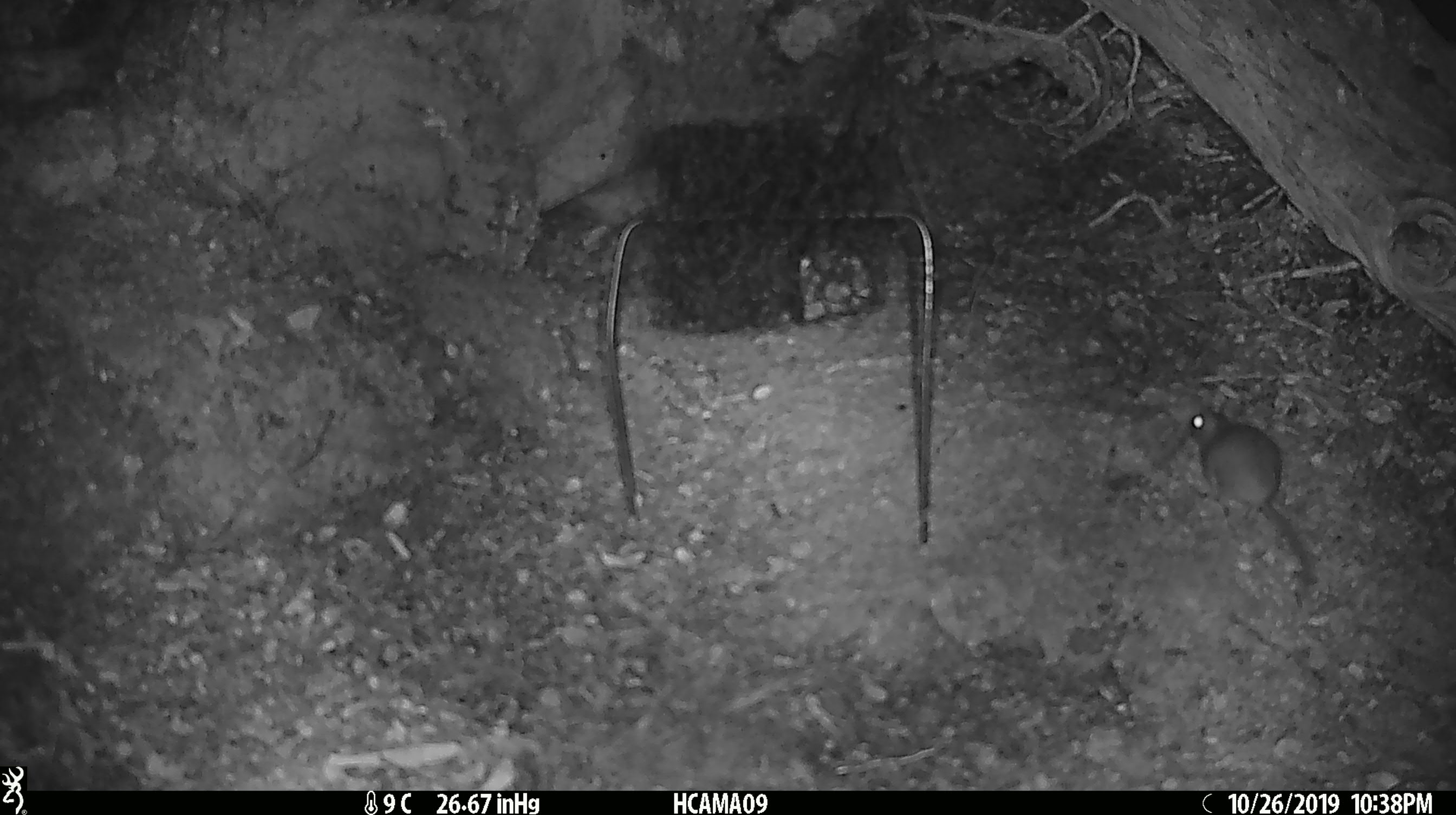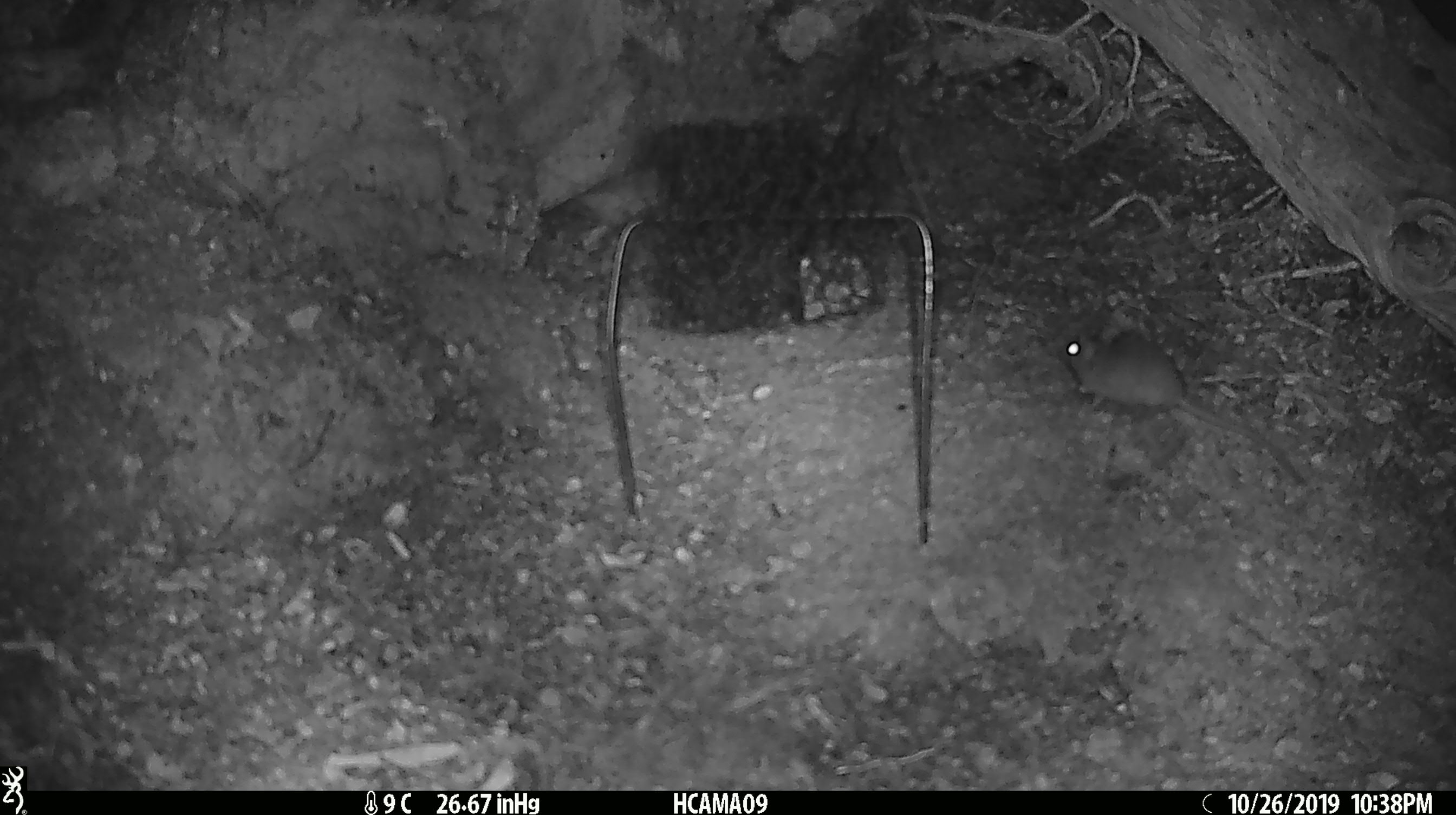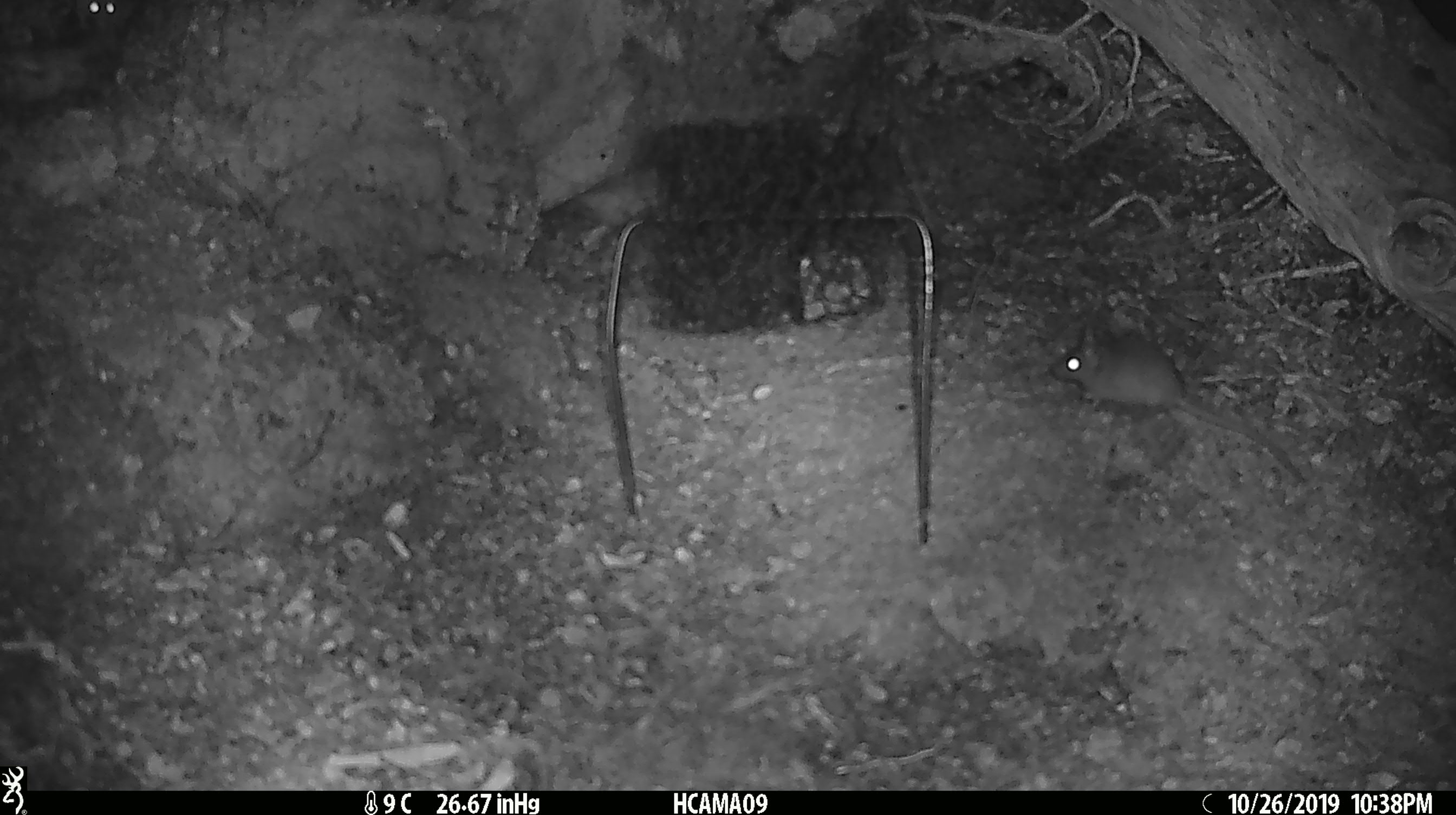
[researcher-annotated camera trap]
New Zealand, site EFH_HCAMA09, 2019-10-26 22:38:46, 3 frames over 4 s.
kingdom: Animalia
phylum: Chordata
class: Mammalia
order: Rodentia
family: Muridae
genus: Mus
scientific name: Mus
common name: mouse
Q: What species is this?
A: Mouse (Mus).